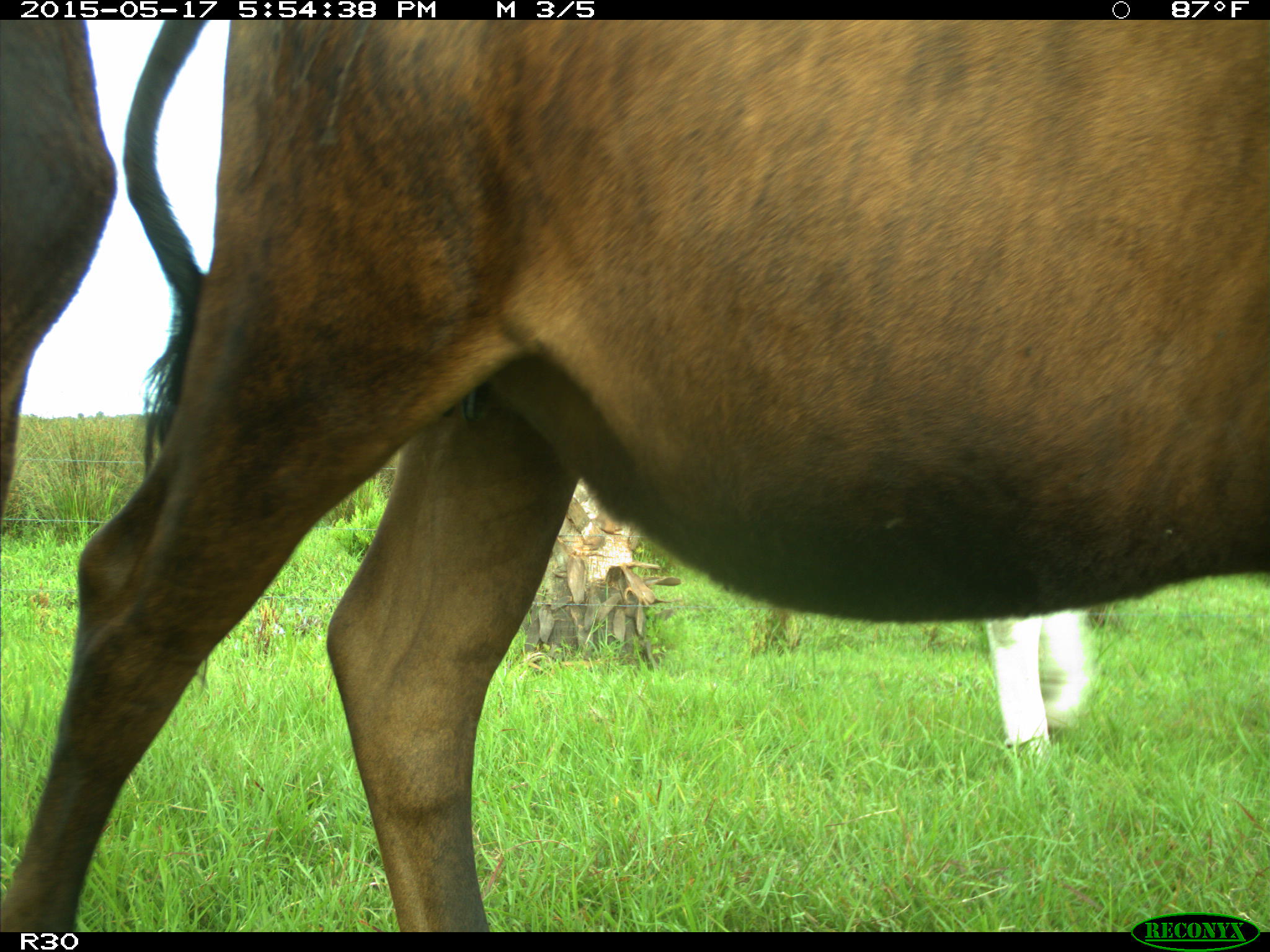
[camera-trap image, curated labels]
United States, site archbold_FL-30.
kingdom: Animalia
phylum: Chordata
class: Mammalia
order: Artiodactyla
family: Bovidae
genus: Bos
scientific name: Bos taurus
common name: domestic cow